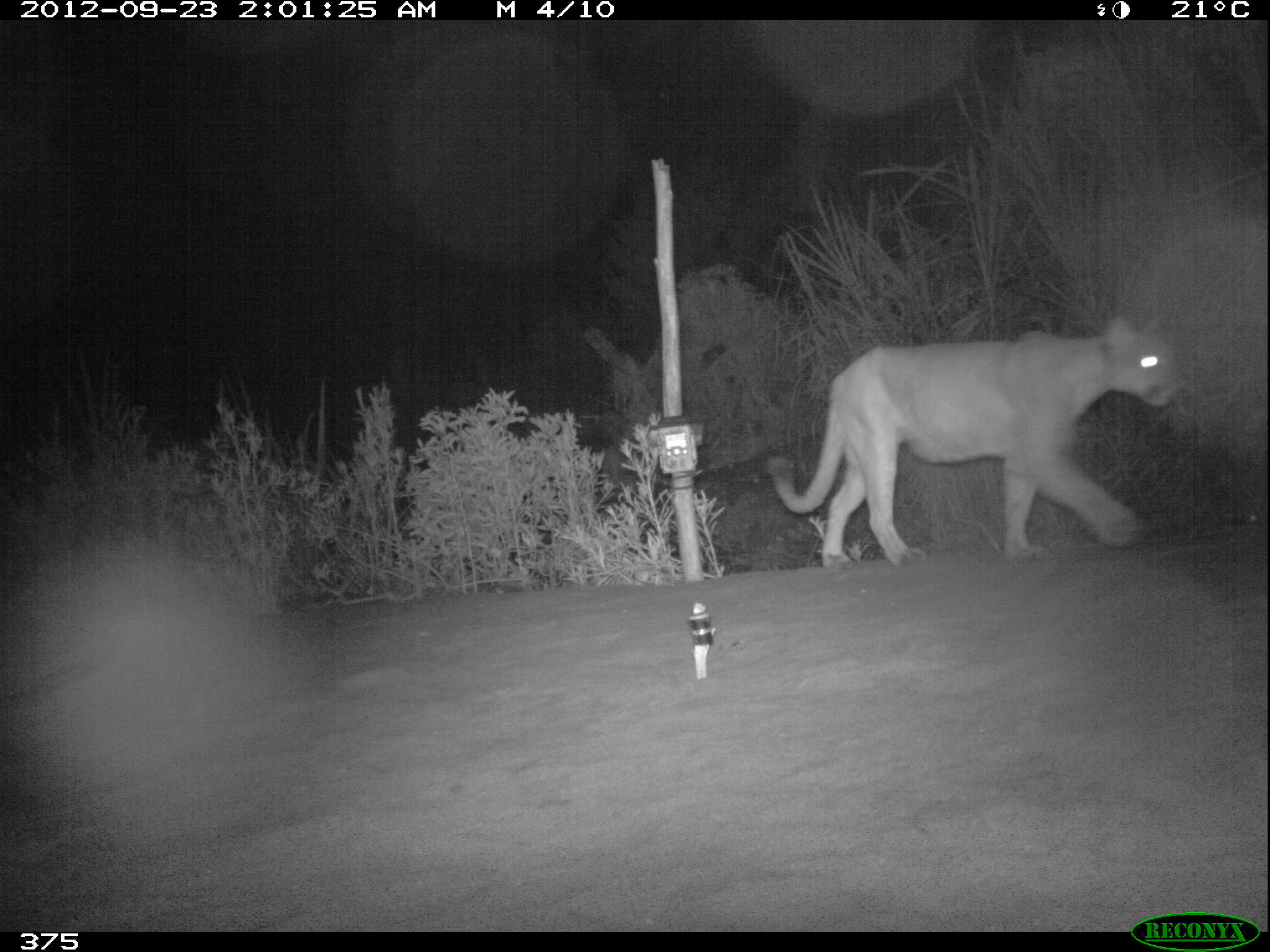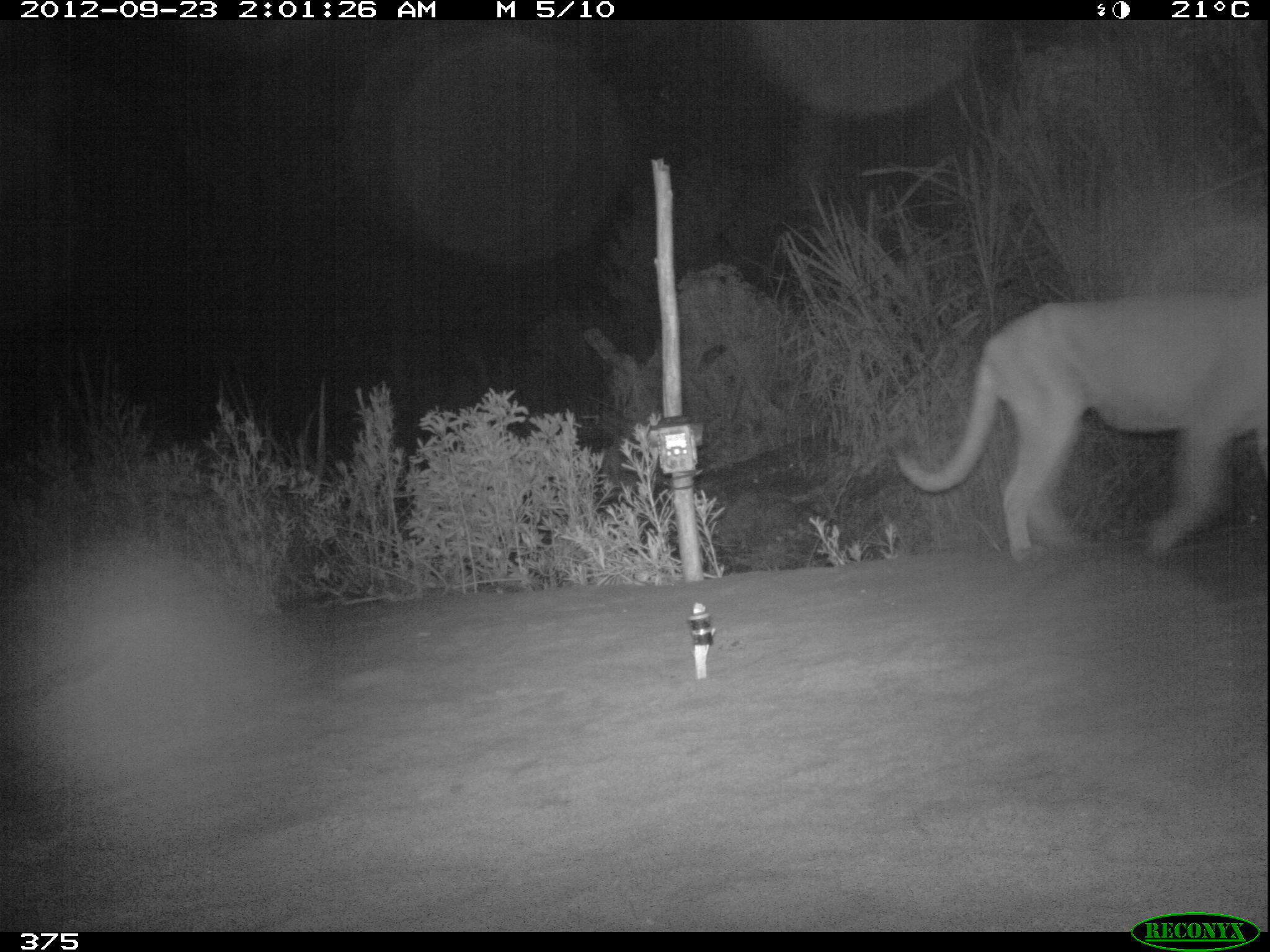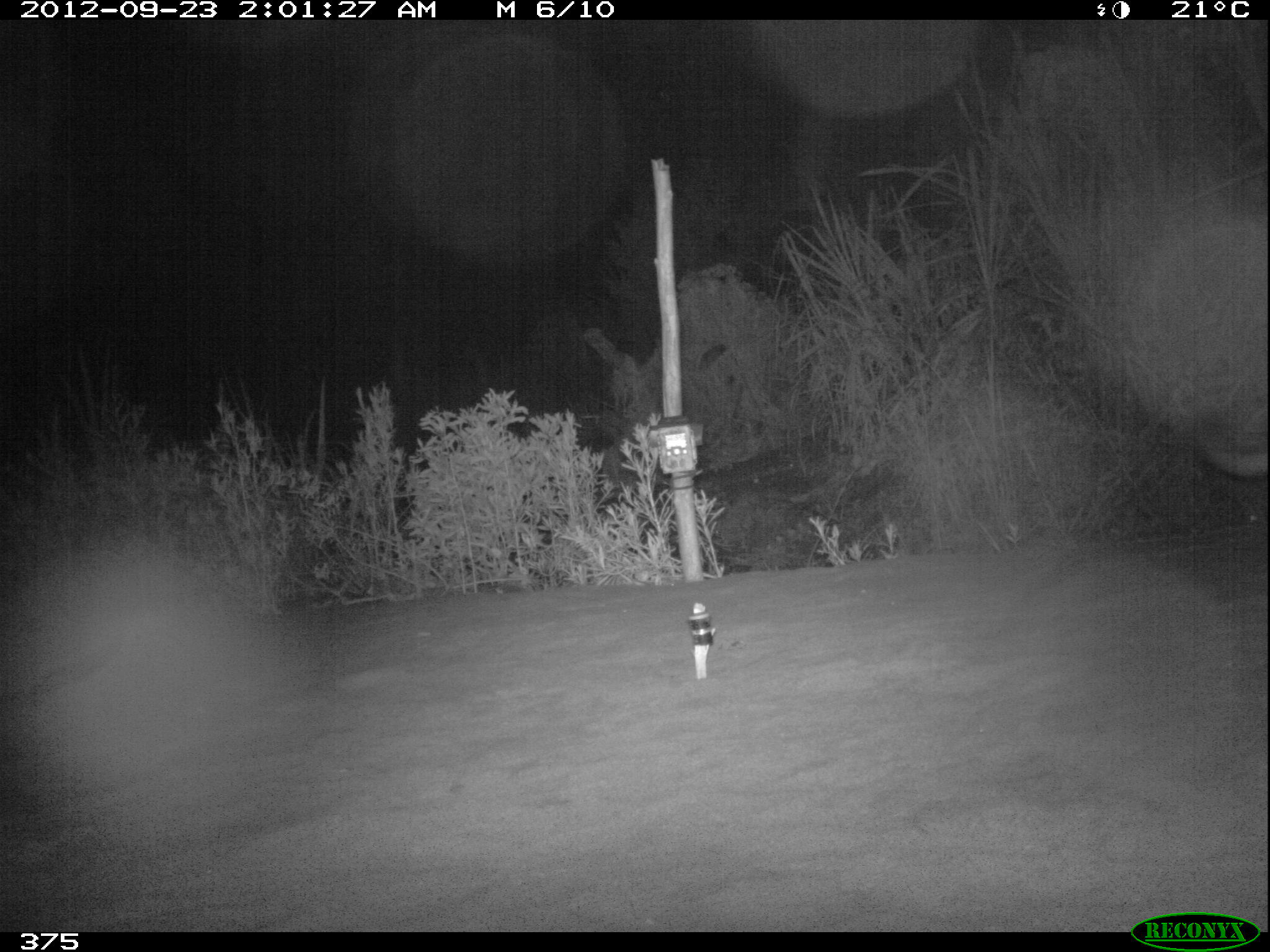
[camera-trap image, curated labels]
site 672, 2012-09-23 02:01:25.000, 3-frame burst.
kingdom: Animalia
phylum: Chordata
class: Mammalia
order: Carnivora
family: Felidae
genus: Puma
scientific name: Puma concolor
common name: mountain lion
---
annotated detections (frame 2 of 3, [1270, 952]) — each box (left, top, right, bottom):
puma concolor: (896, 284, 1267, 563)